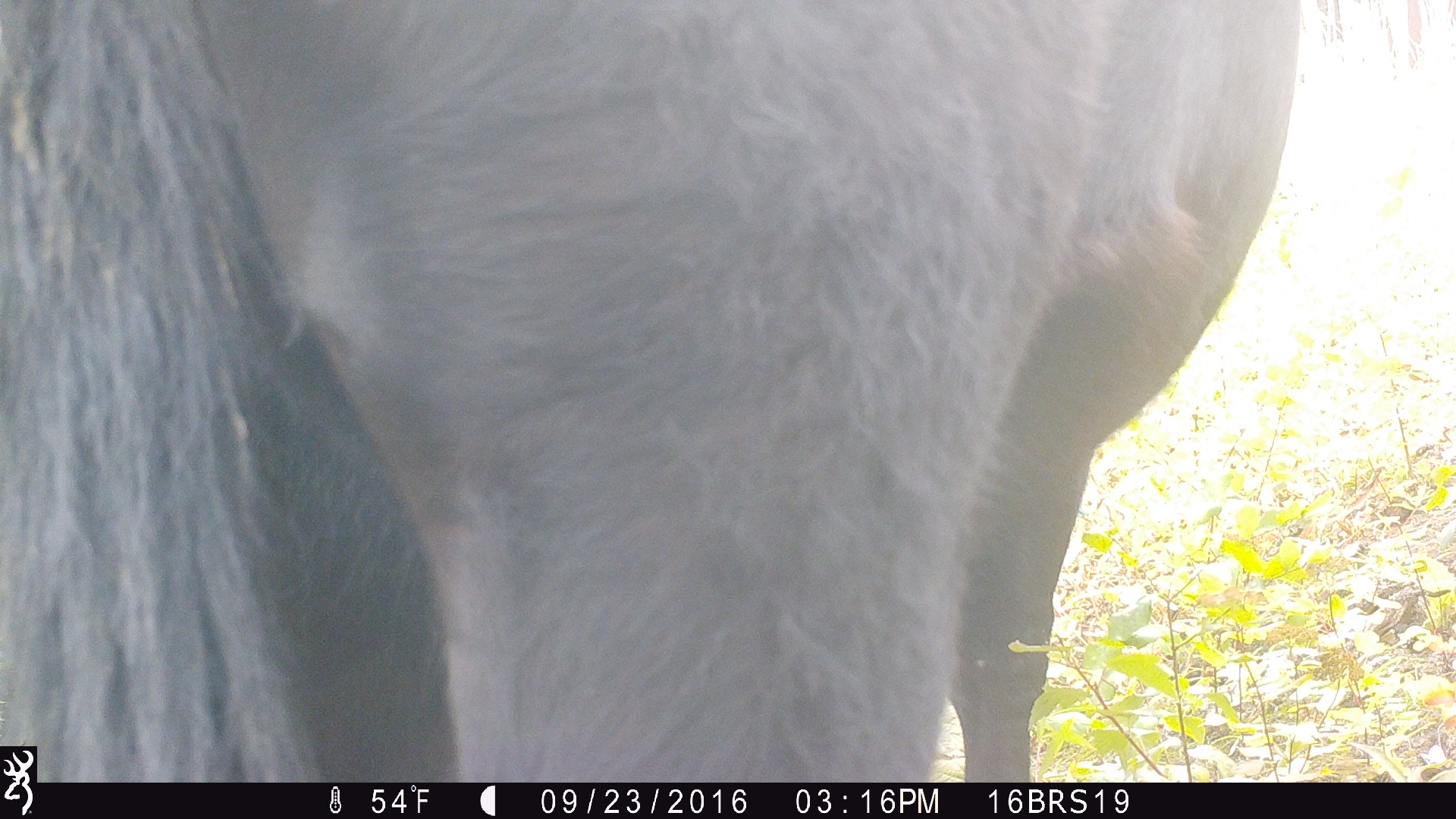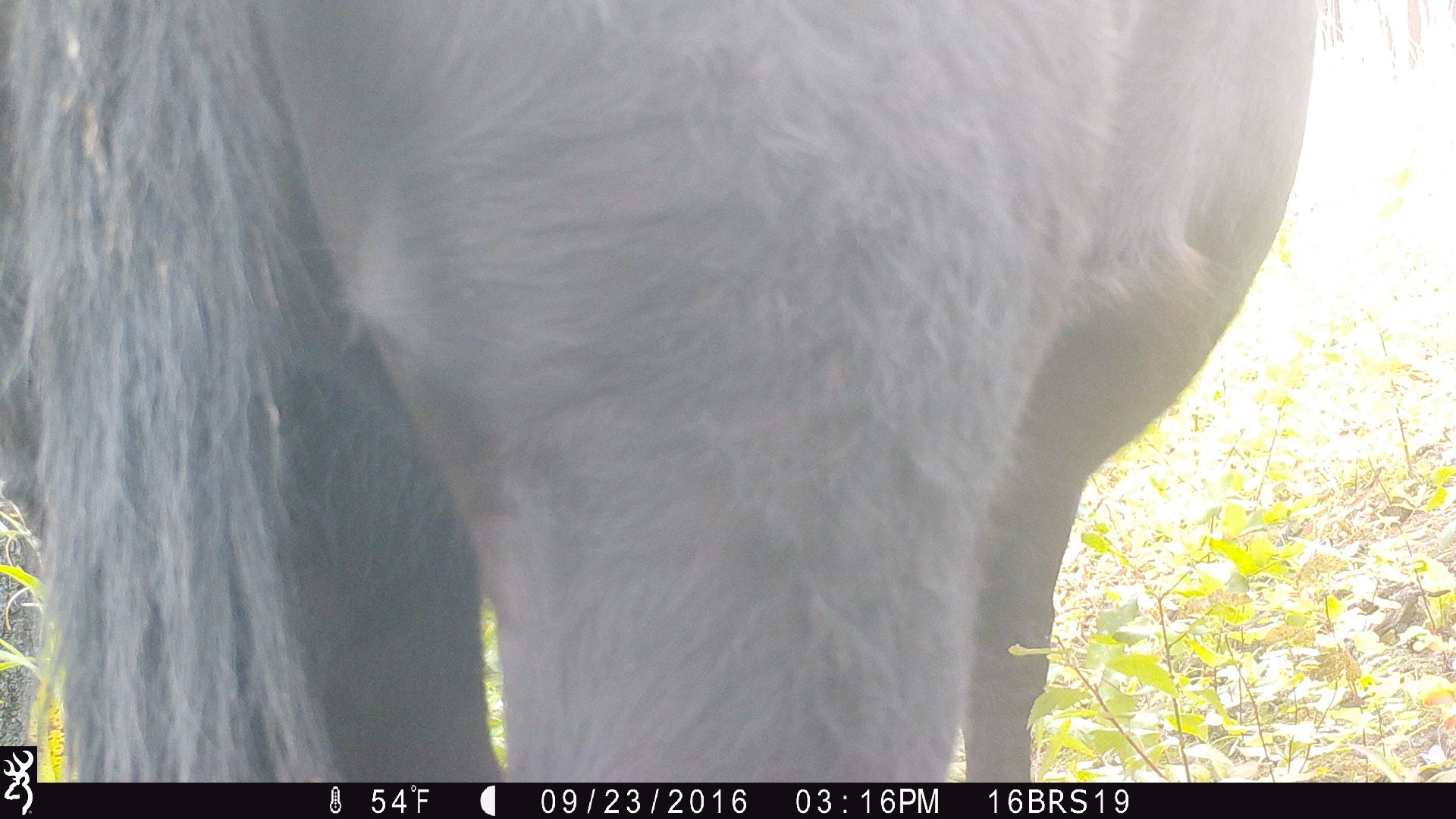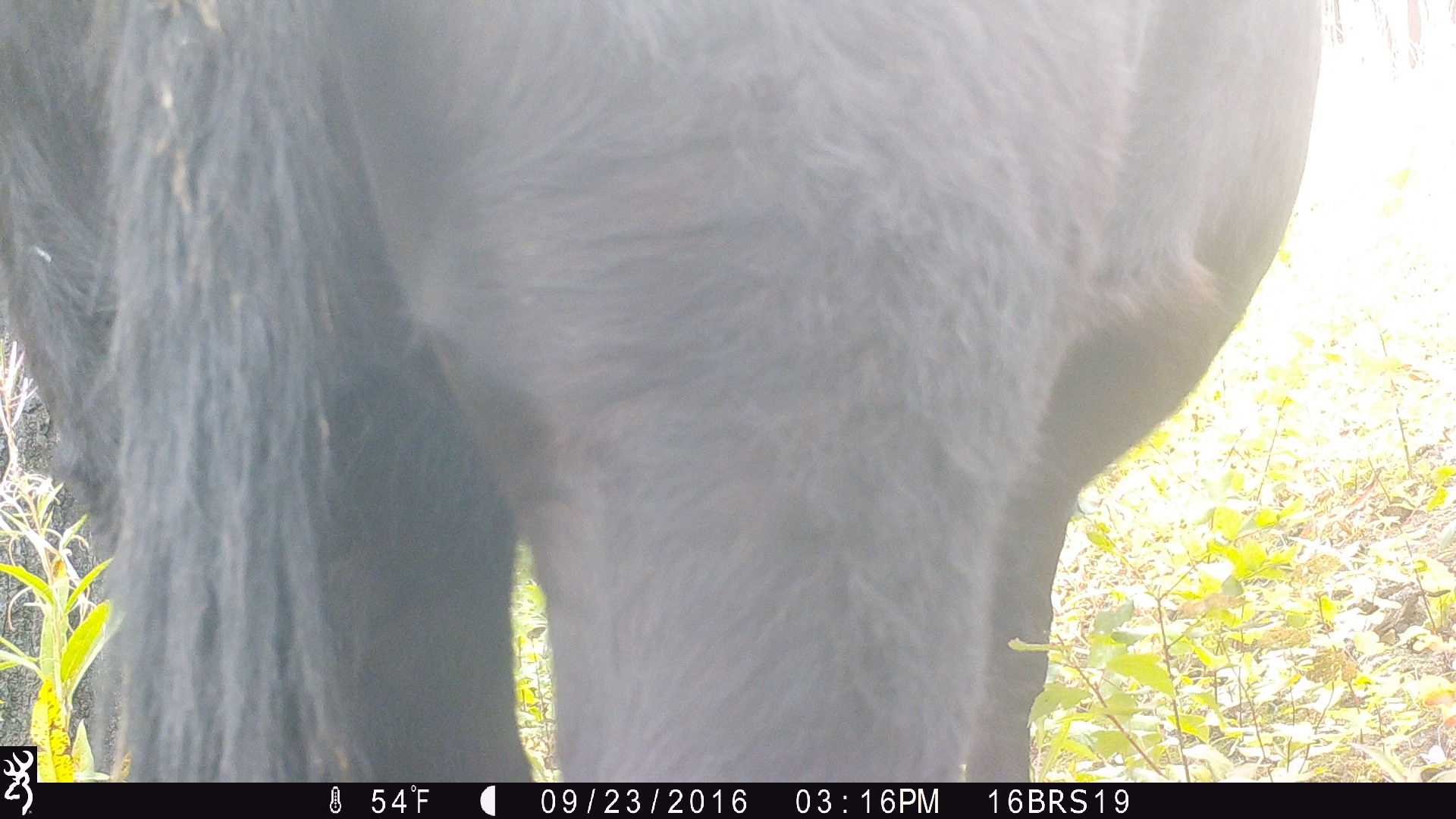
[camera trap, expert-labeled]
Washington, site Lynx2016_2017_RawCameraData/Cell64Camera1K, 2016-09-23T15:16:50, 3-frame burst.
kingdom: Animalia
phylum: Chordata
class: Mammalia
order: Artiodactyla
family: Bovidae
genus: Bos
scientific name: Bos taurus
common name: domestic cattle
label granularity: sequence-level